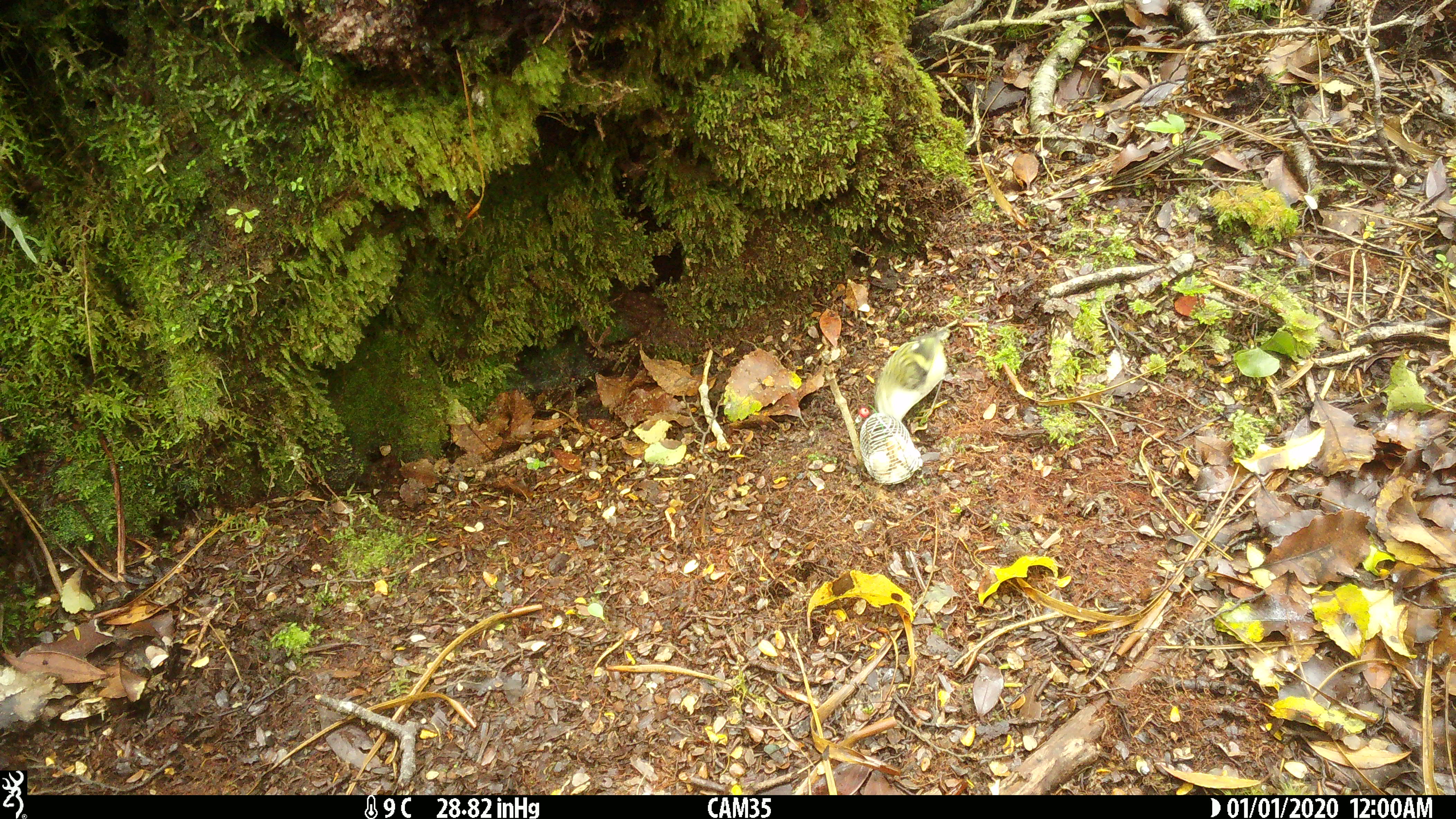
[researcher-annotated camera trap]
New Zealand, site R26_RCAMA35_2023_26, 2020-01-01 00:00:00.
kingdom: Animalia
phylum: Chordata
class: Aves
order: Passeriformes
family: Acanthisittidae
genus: Acanthisitta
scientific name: Acanthisitta chloris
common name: rifleman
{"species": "rifleman (Acanthisitta chloris)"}